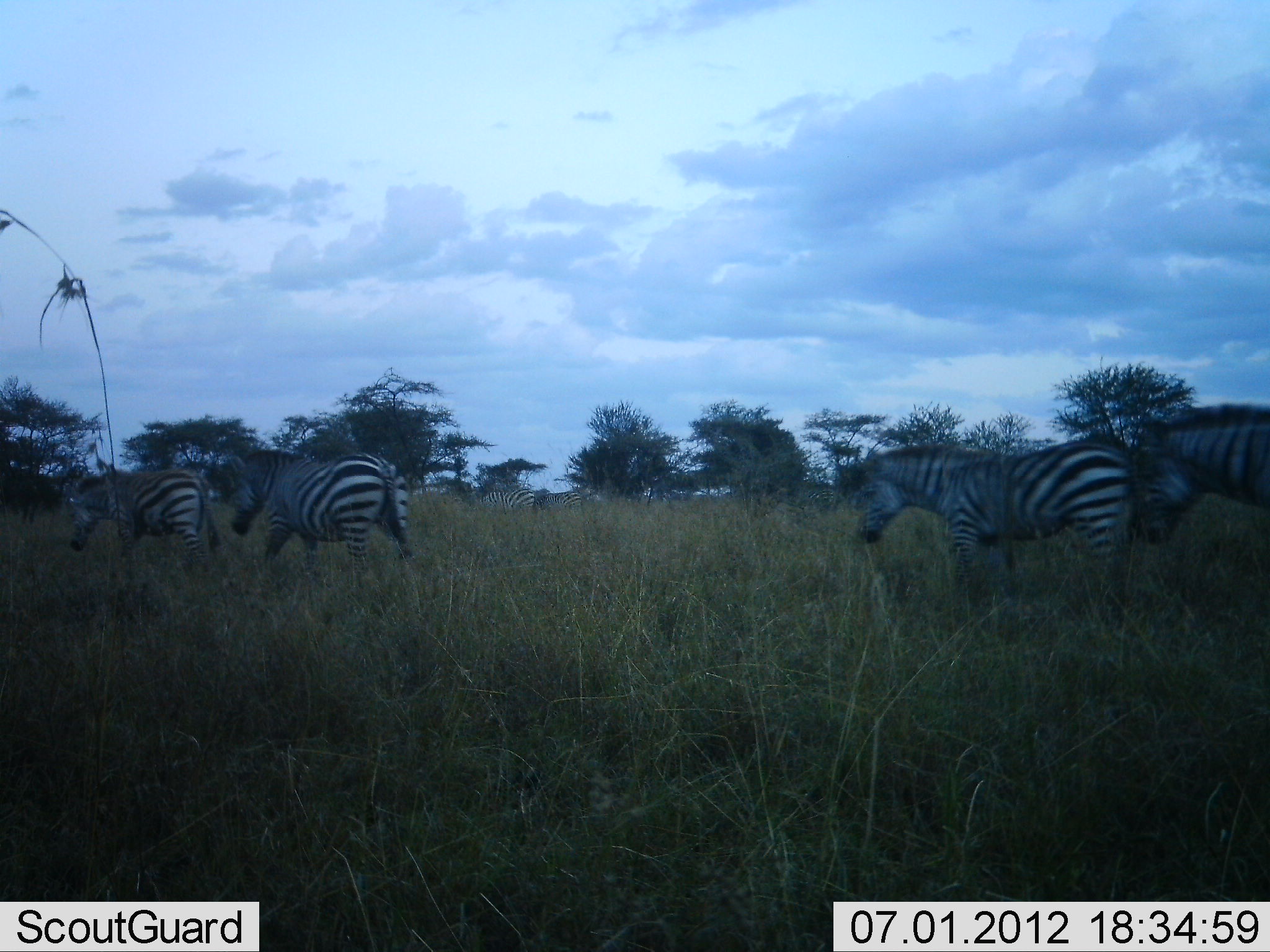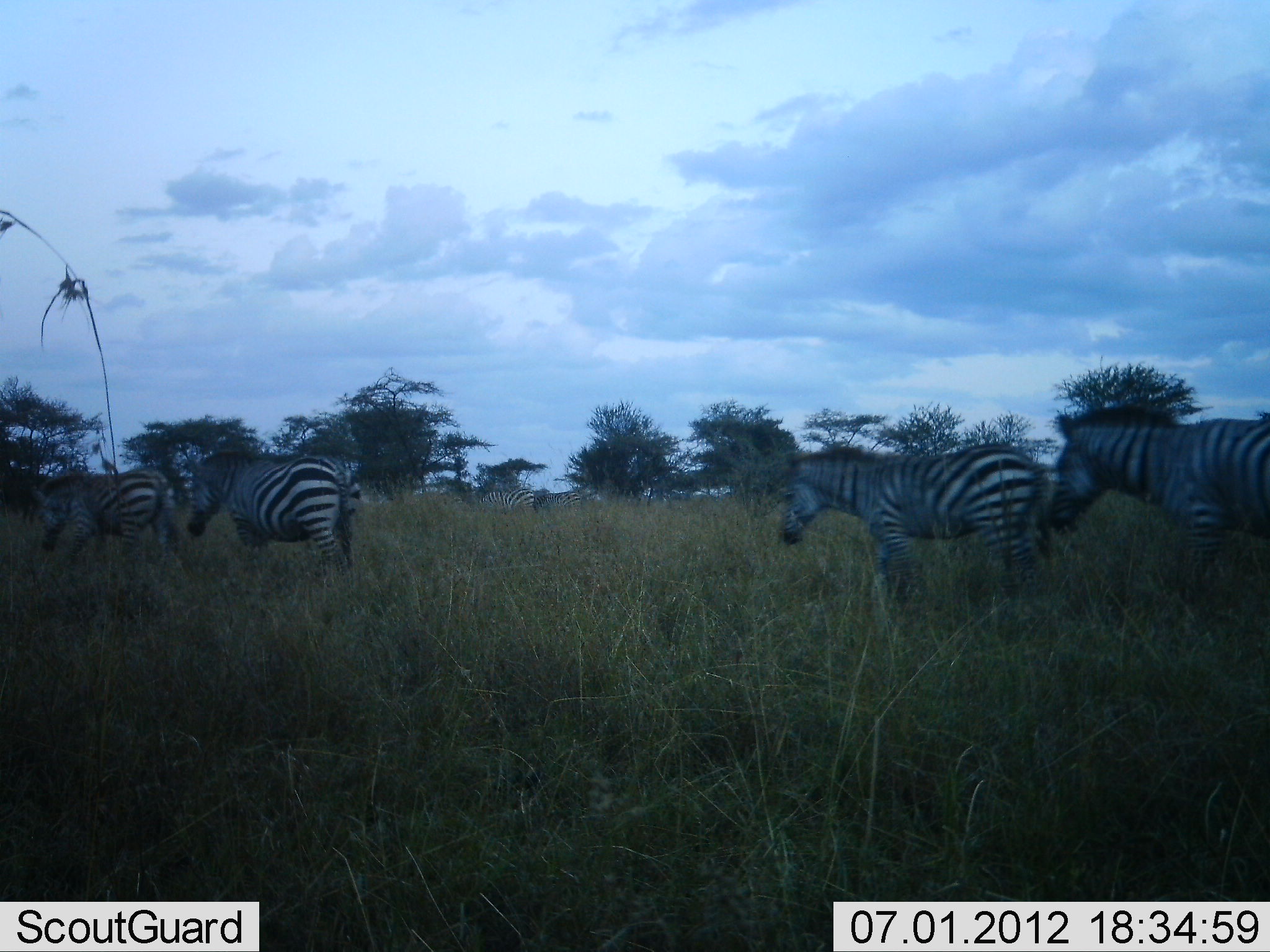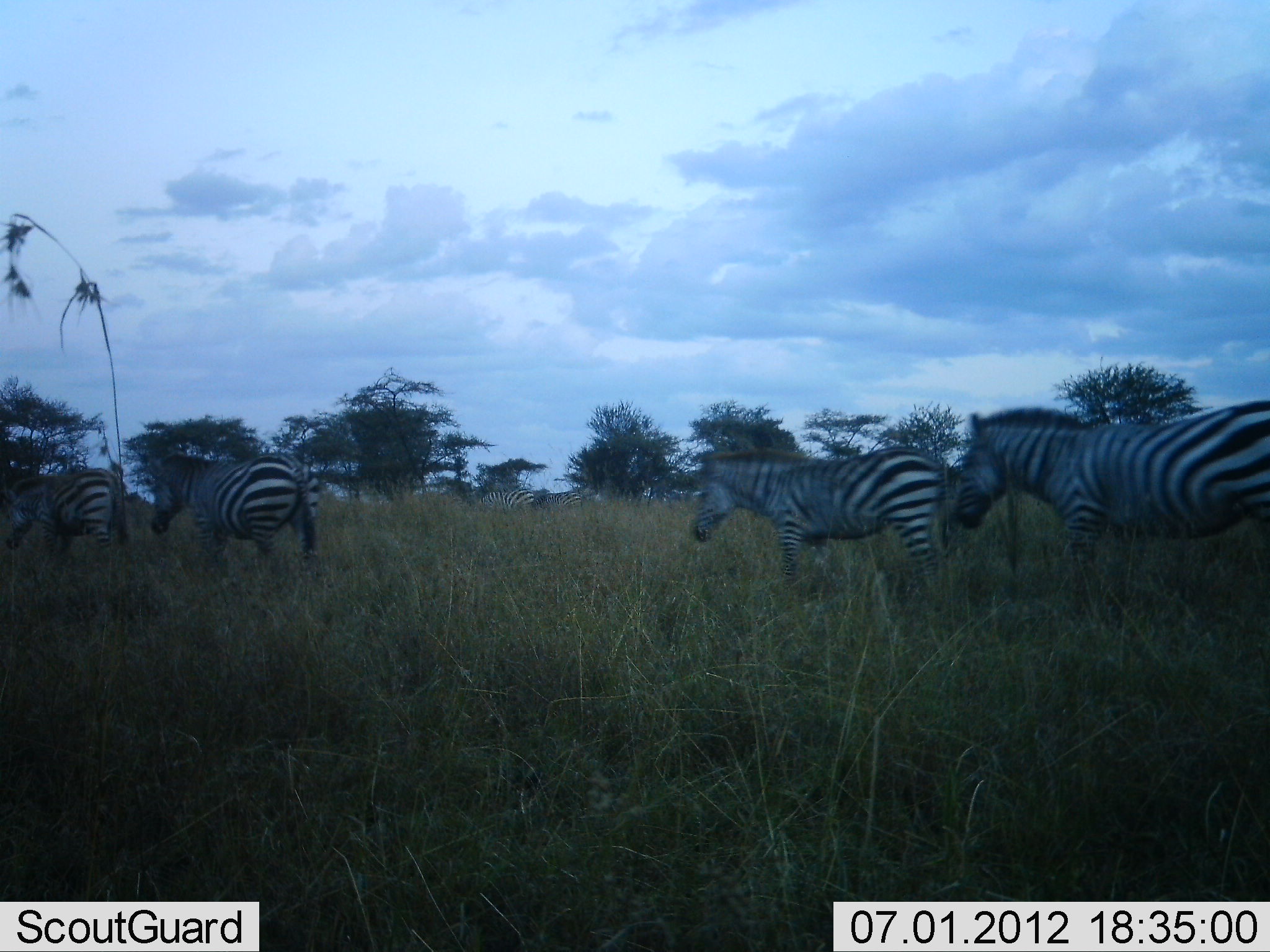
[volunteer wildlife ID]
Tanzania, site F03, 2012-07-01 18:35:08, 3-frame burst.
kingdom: Animalia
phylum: Chordata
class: Mammalia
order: Perissodactyla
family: Equidae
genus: Equus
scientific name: Equus quagga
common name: plains zebra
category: zebra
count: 5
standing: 20%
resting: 0%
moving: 100%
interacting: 0%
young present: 0%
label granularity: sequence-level